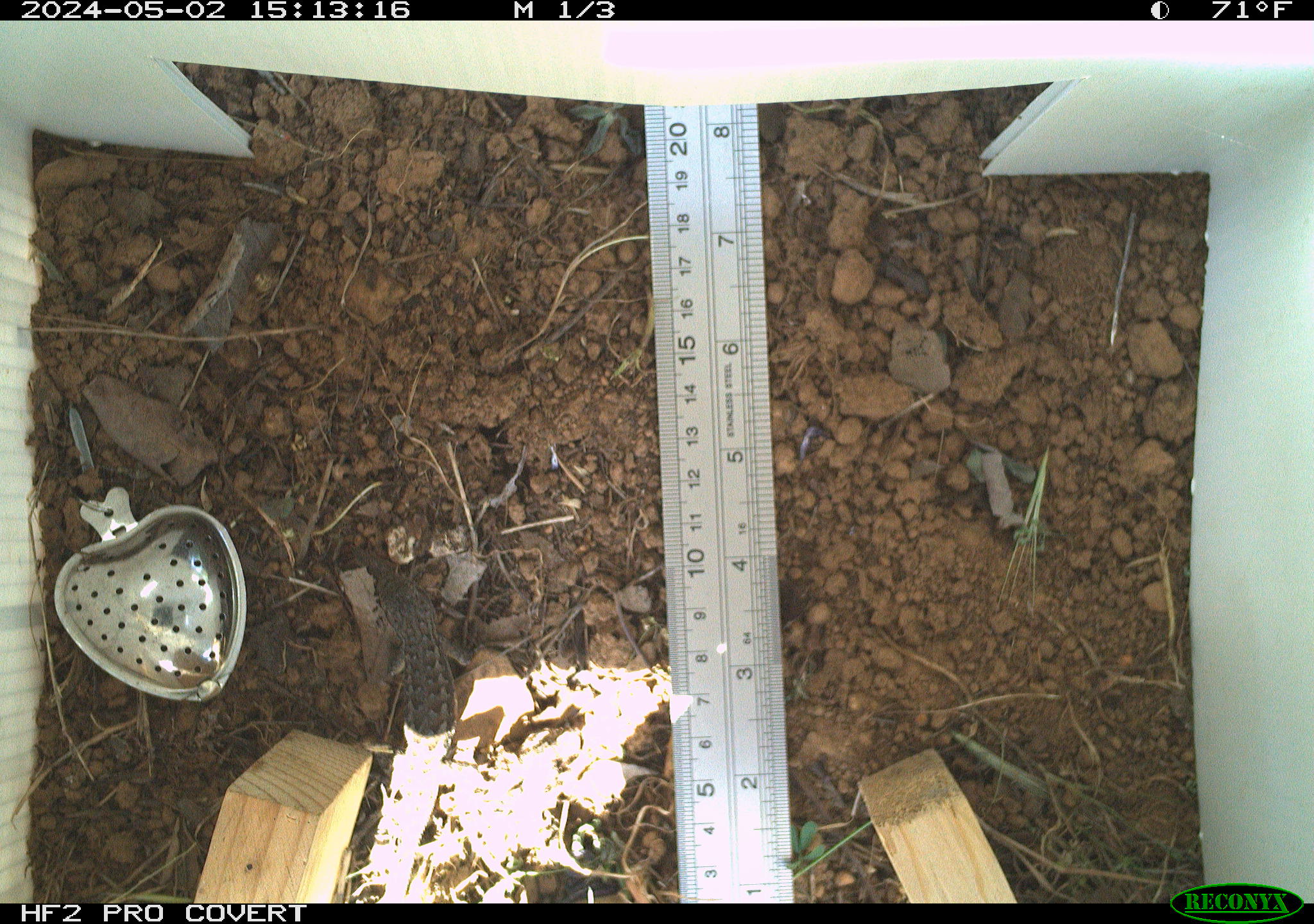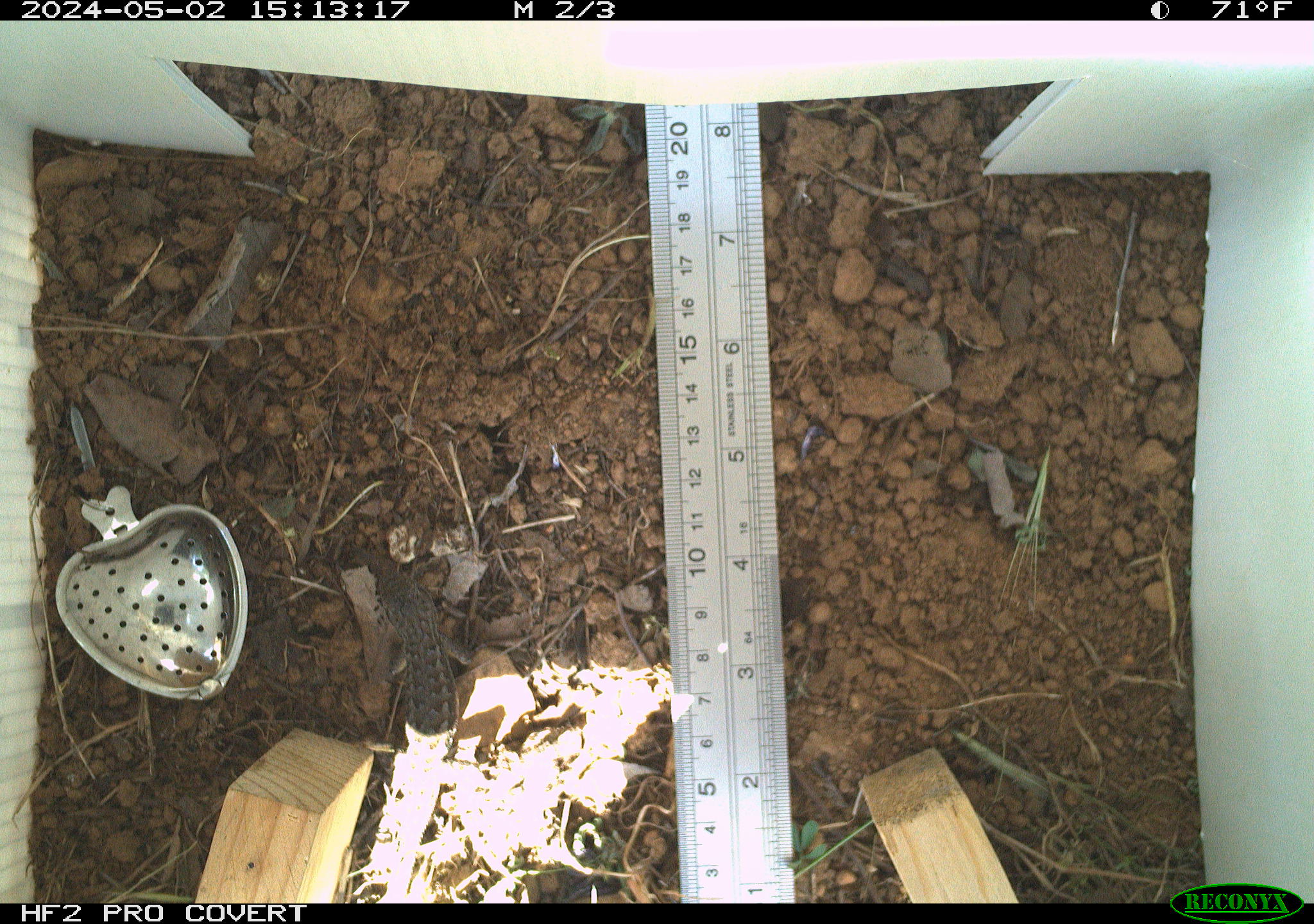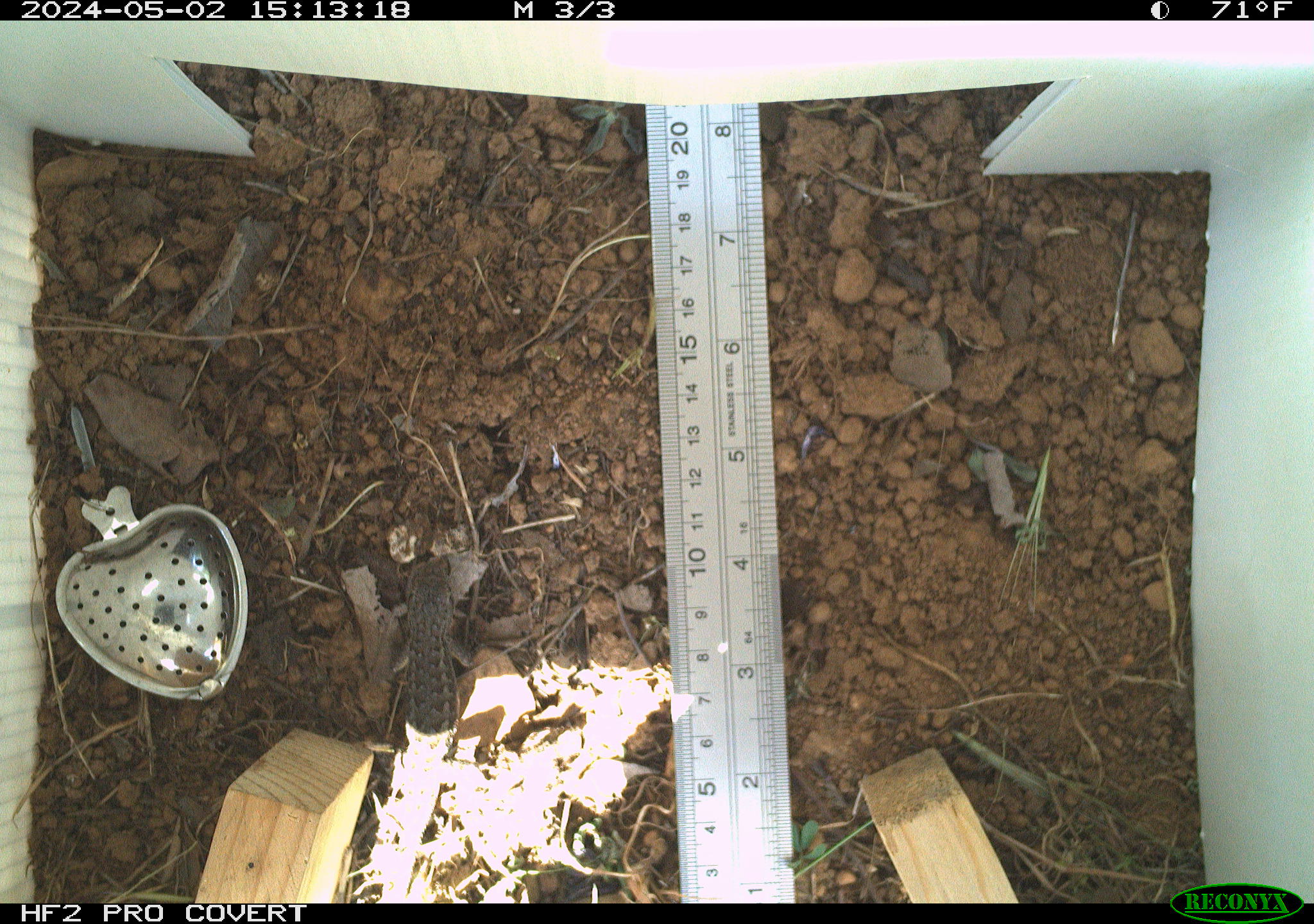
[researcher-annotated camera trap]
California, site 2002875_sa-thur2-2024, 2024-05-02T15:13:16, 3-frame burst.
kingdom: Animalia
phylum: Chordata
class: Reptilia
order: Squamata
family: Phrynosomatidae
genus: Sceloporus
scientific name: Sceloporus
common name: spiny lizards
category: sceloporus species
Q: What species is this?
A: Sceloporus species (spiny lizards) (Sceloporus).